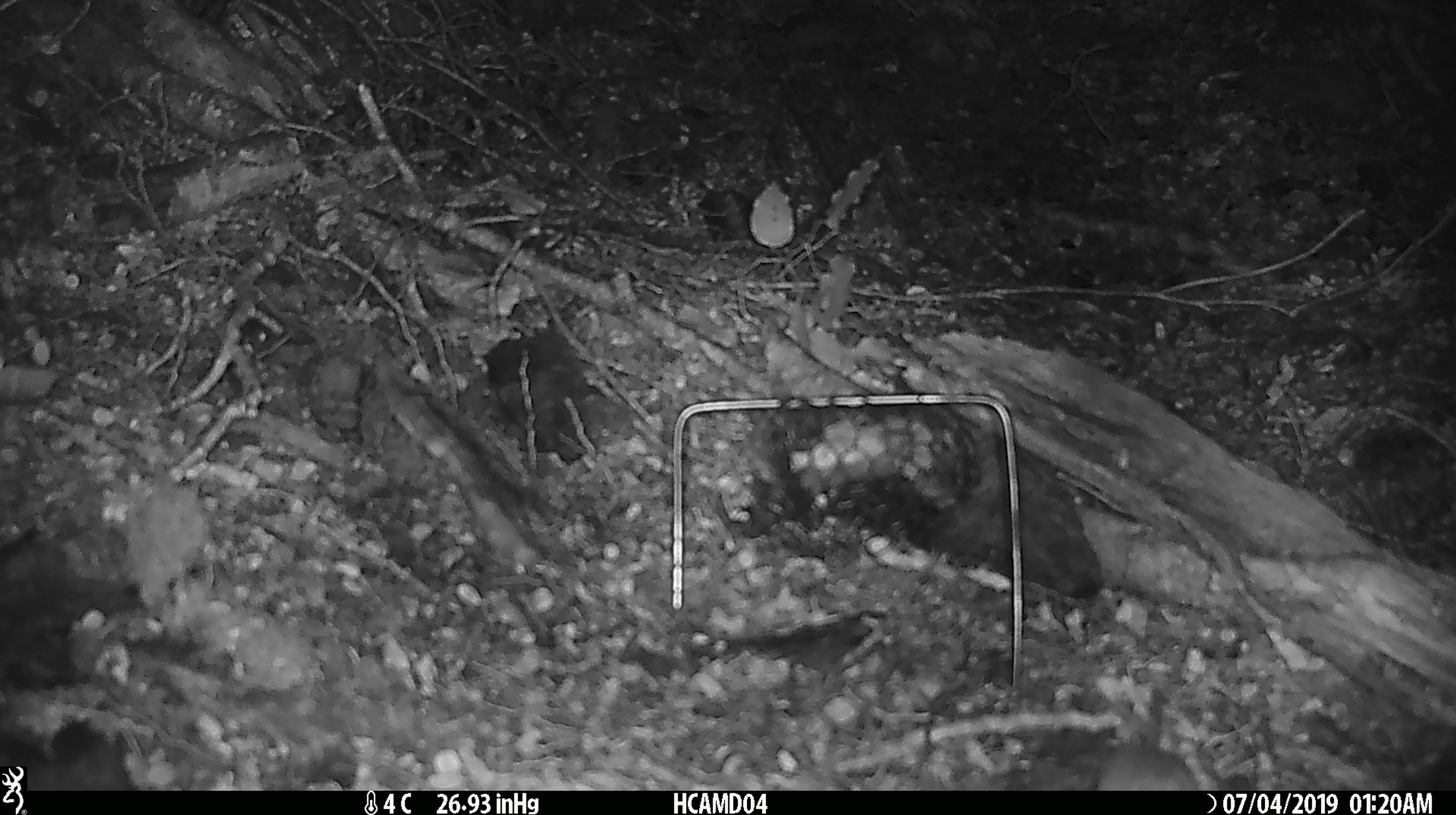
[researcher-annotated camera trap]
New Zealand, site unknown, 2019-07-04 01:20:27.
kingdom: Animalia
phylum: Chordata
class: Mammalia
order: Rodentia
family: Muridae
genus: Mus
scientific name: Mus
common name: mouse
Mouse (Mus).